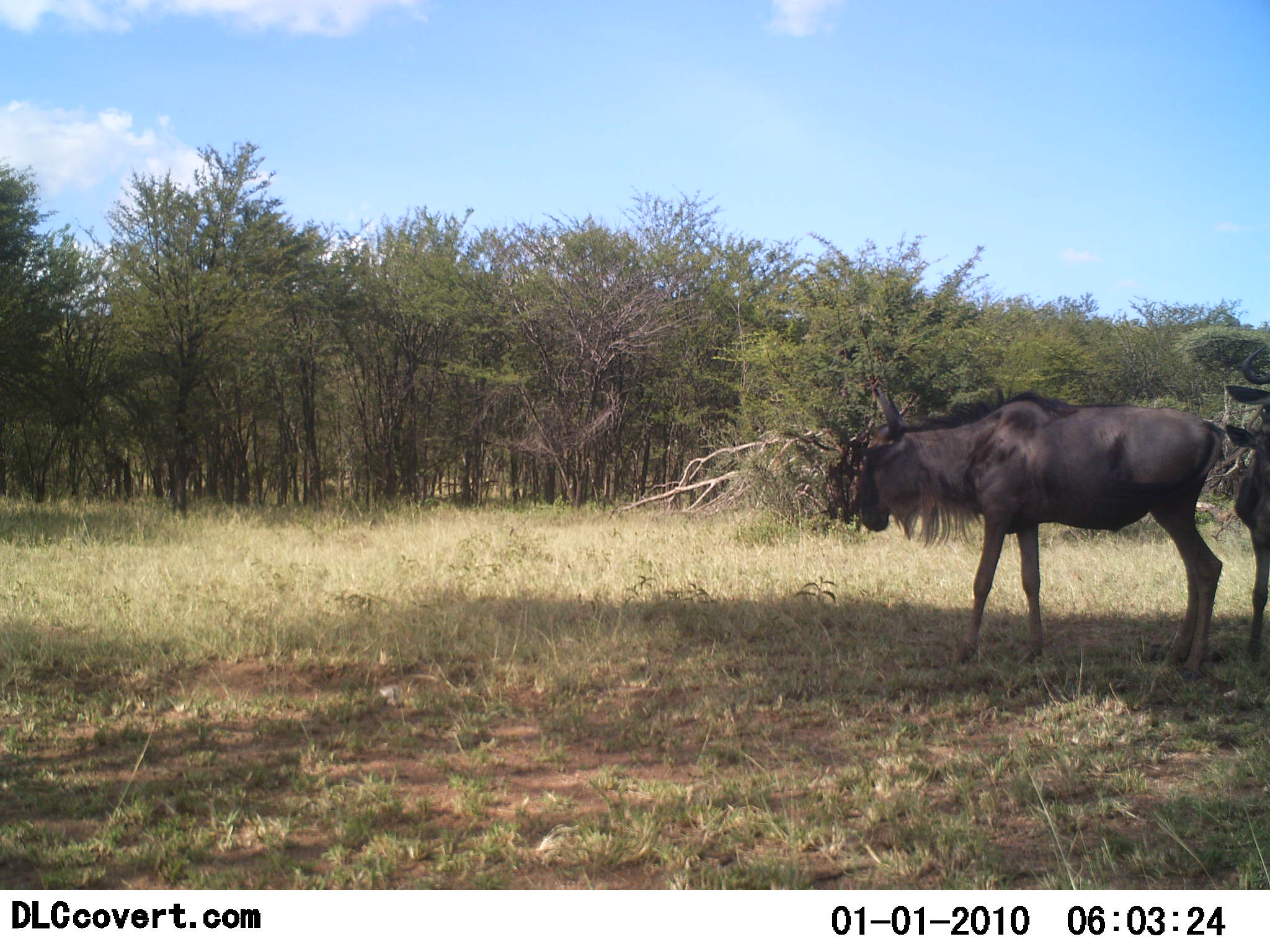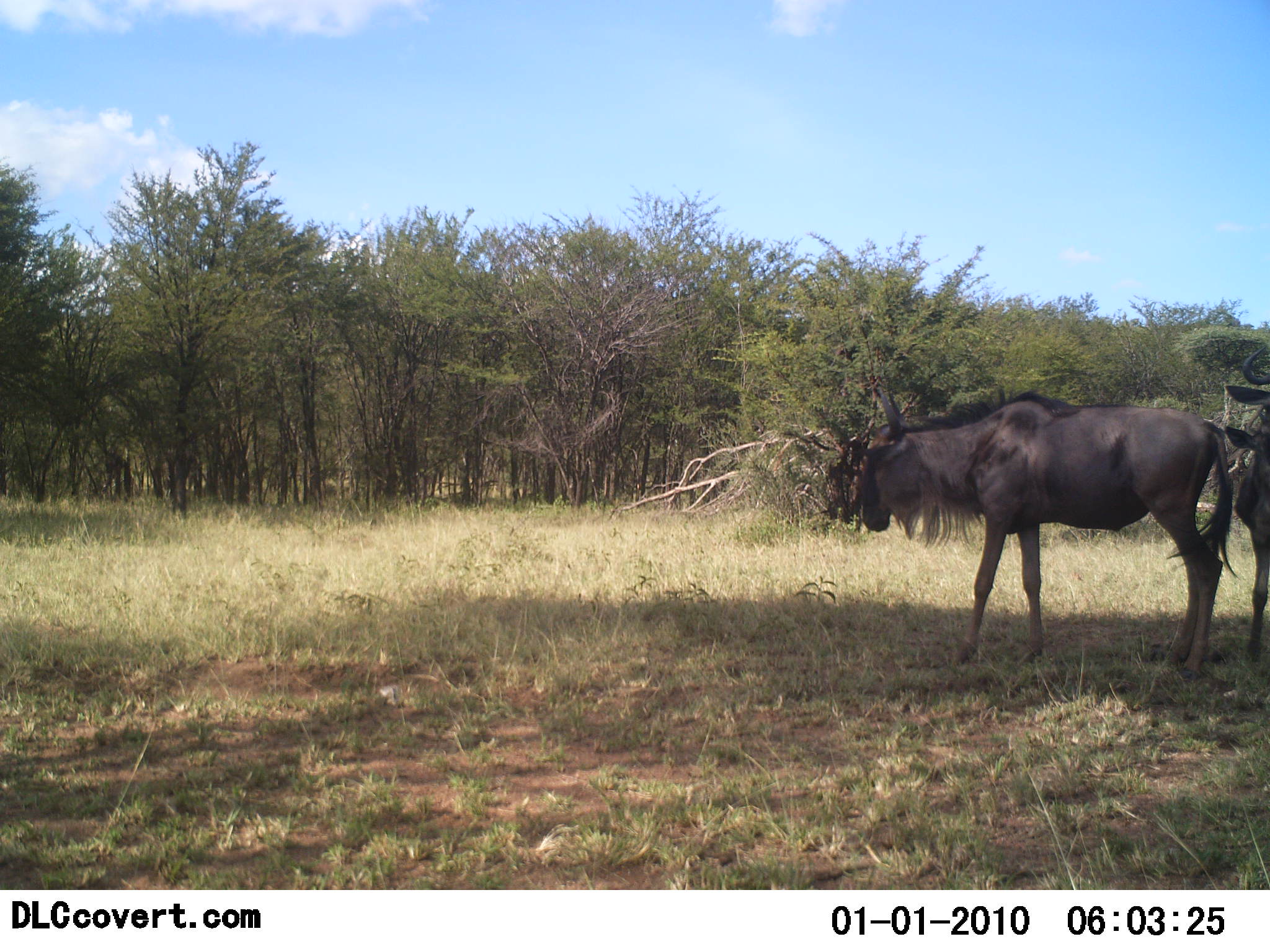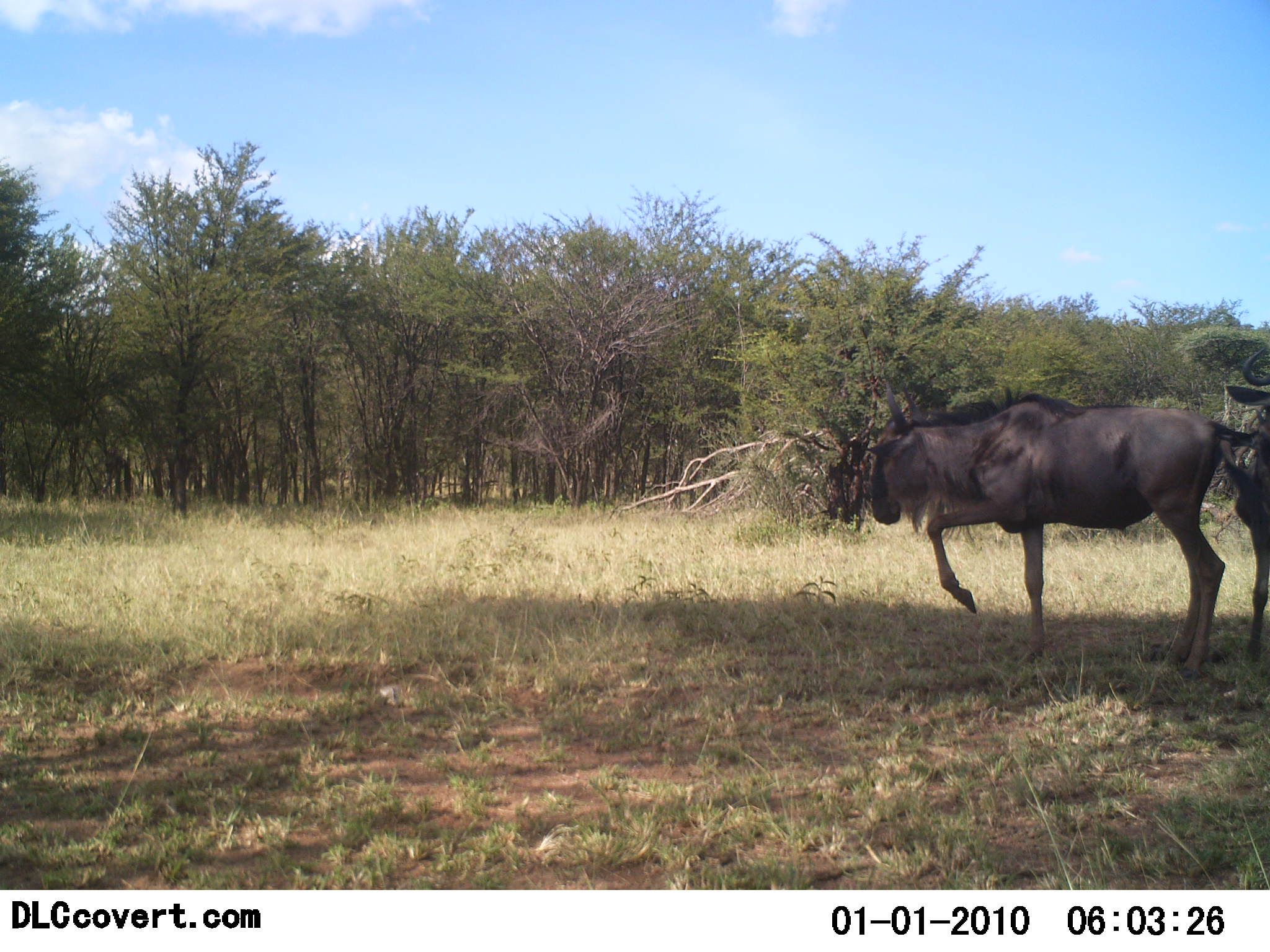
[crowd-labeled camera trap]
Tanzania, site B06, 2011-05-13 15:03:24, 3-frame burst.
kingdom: Animalia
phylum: Chordata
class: Mammalia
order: Artiodactyla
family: Bovidae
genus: Connochaetes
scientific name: Connochaetes taurinus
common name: blue wildebeest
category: wildebeest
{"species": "wildebeest (blue wildebeest) (Connochaetes taurinus)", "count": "2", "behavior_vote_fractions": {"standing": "64%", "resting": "0%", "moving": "27%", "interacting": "18%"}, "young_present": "0%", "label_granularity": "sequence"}